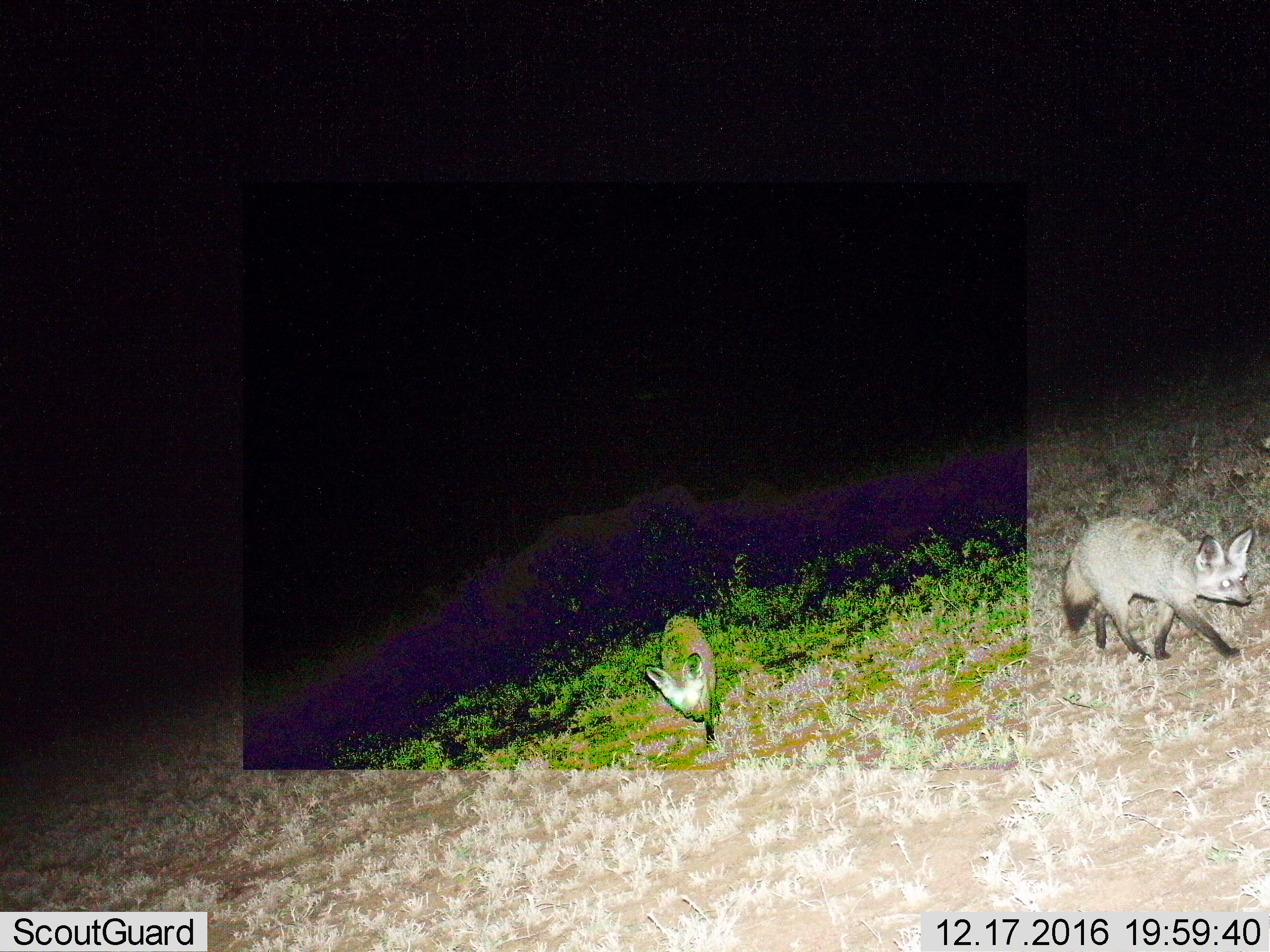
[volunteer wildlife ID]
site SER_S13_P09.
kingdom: Animalia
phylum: Chordata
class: Mammalia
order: Carnivora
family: Canidae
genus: Otocyon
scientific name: Otocyon megalotis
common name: bat-eared fox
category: foxbateared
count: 2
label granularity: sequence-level